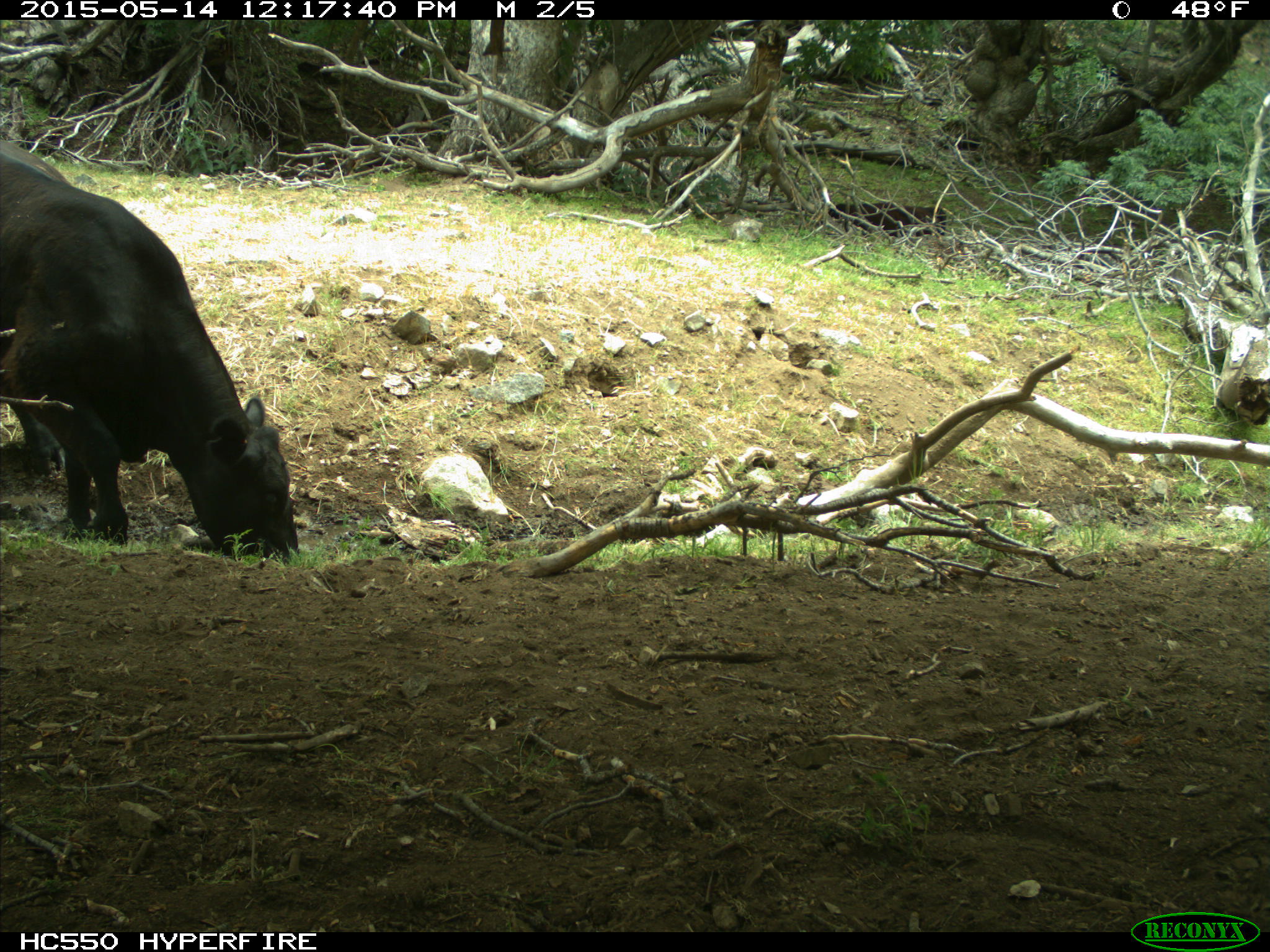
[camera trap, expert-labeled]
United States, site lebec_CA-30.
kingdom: Animalia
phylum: Chordata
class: Mammalia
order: Artiodactyla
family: Bovidae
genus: Bos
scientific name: Bos taurus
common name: domestic cow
Bos taurus (domestic cow).